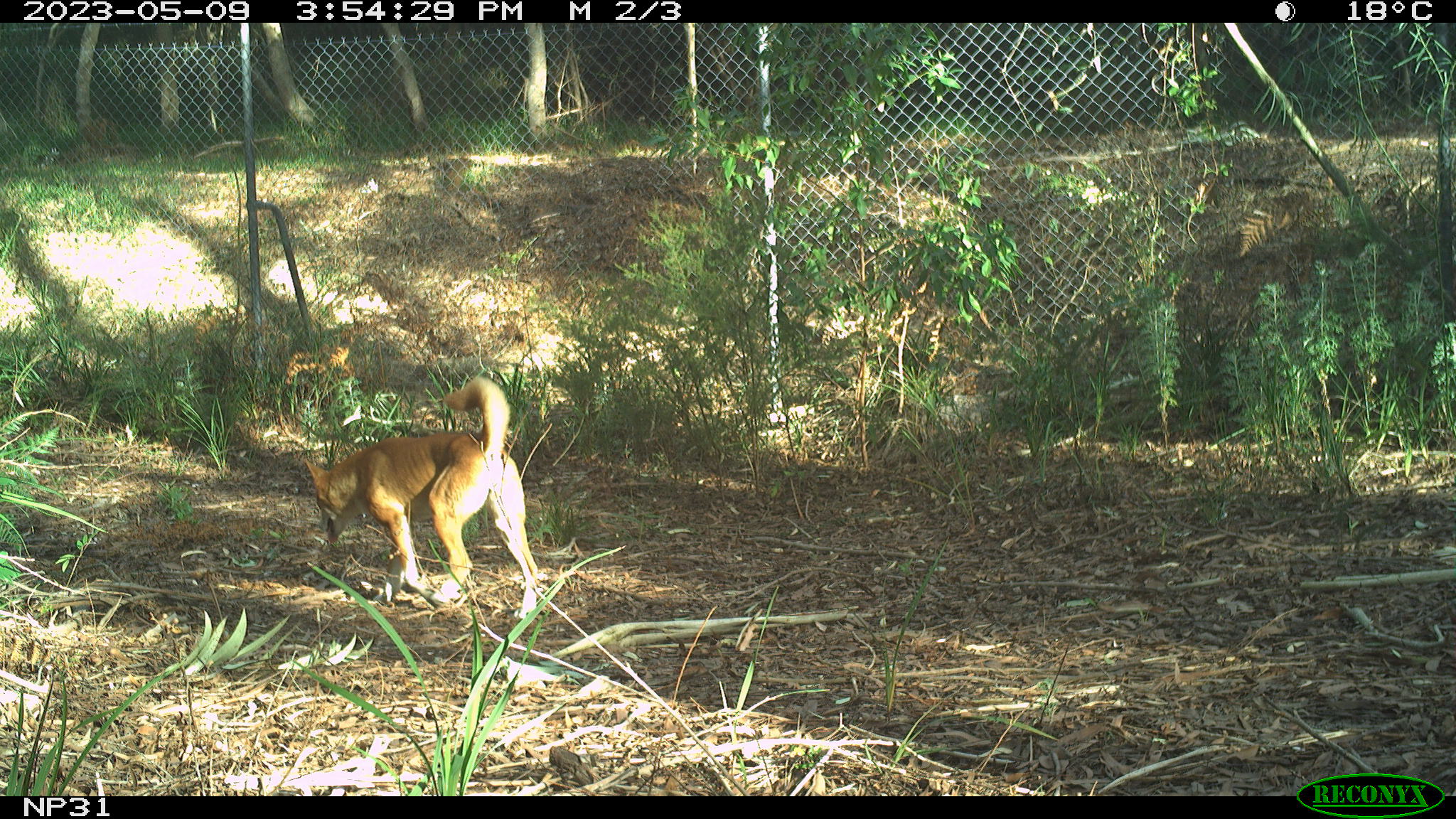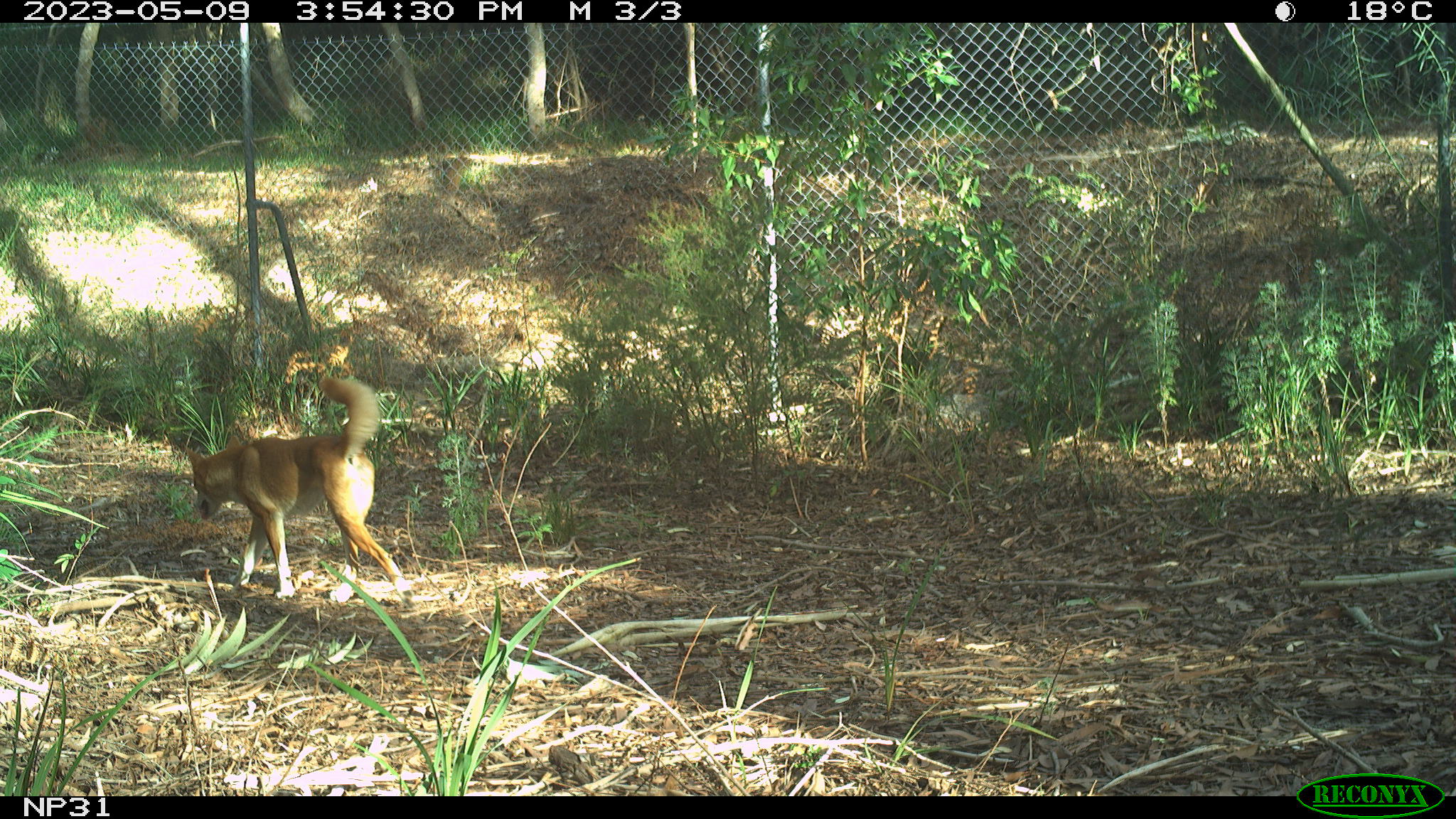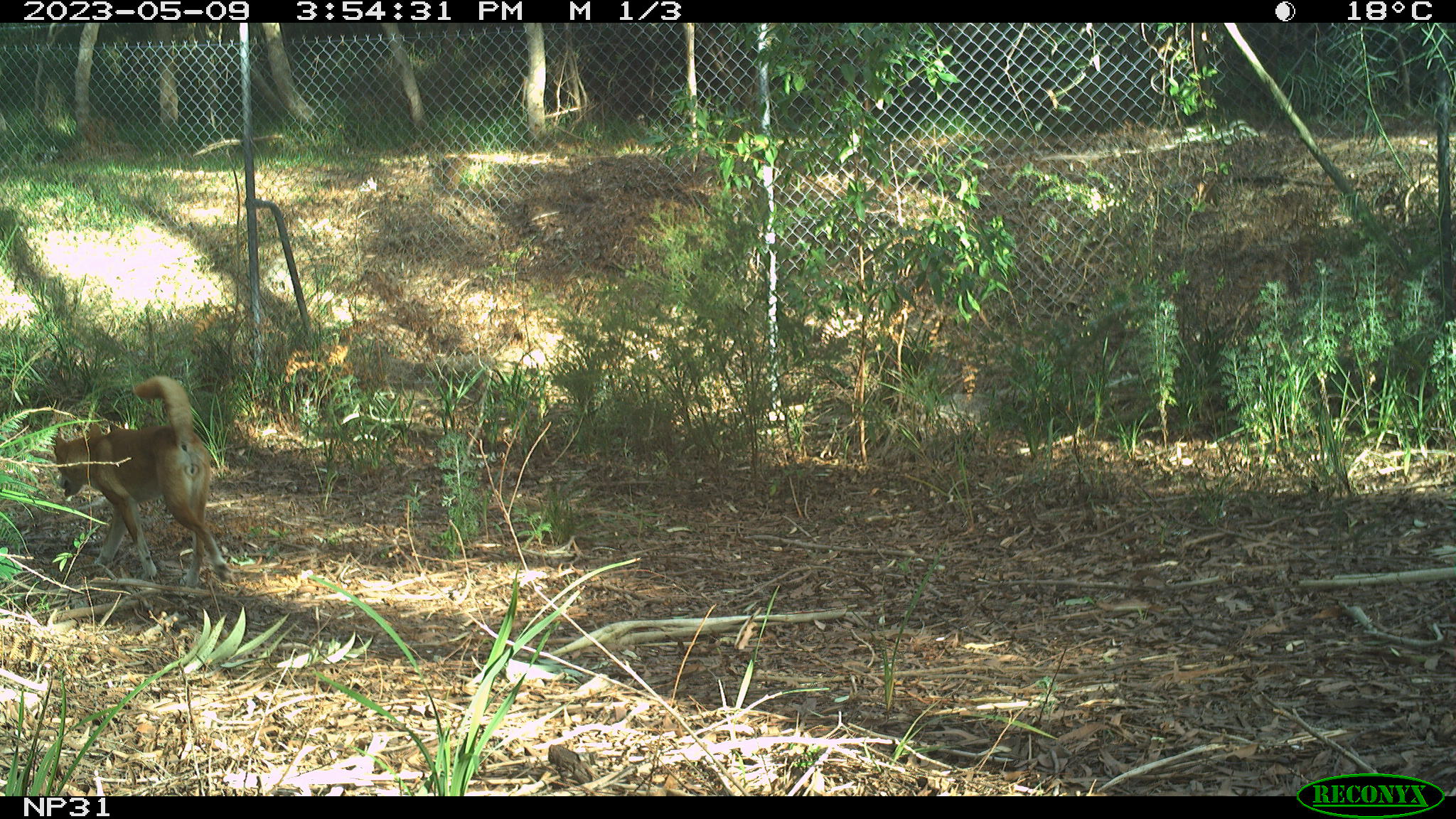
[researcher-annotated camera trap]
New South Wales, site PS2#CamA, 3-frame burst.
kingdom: Animalia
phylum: Chordata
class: Mammalia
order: Carnivora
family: Canidae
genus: Canis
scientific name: Canis familiaris dingo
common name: dingo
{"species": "dingo (Canis familiaris dingo)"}